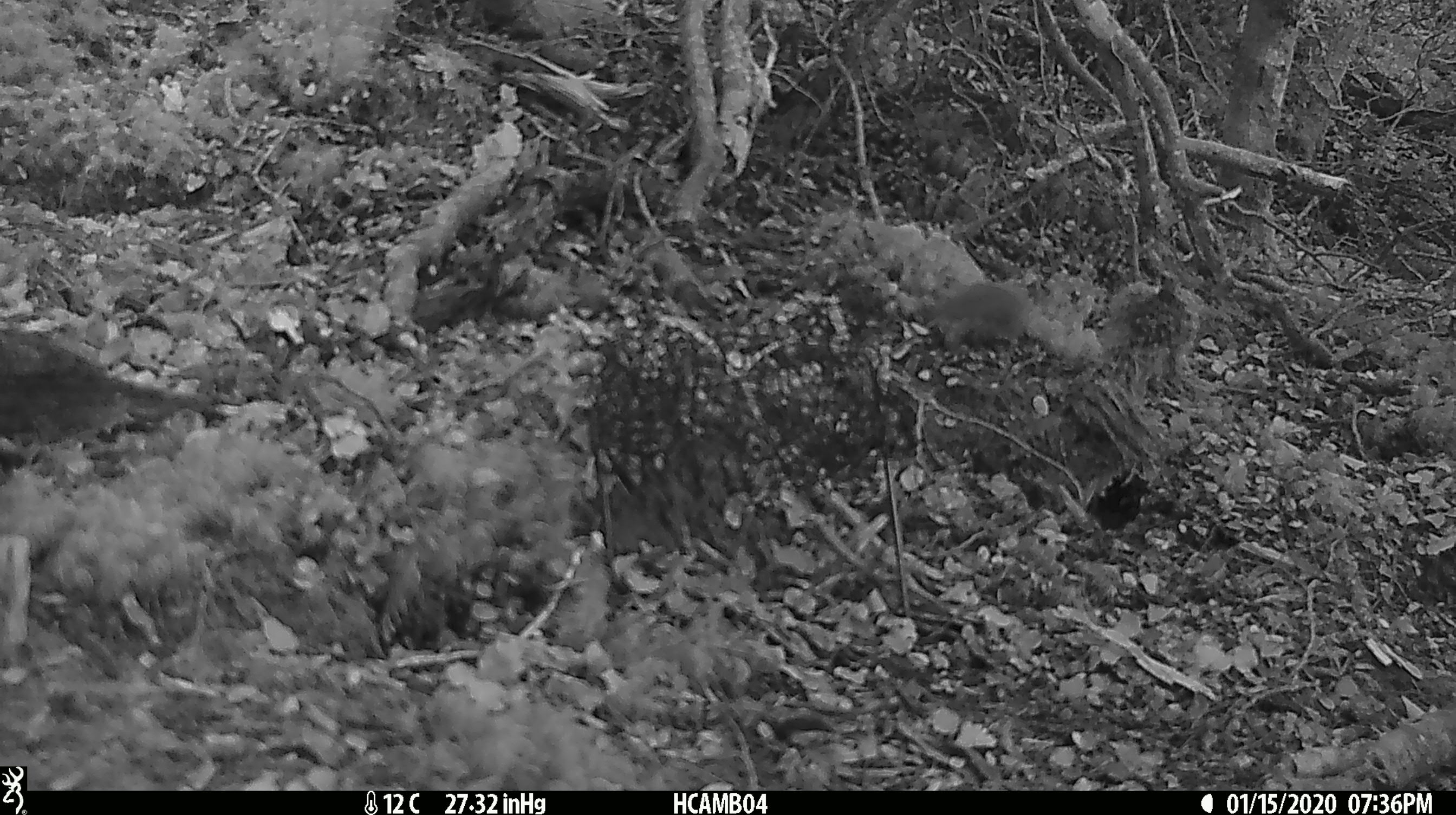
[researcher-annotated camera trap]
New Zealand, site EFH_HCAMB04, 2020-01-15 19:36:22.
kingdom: Animalia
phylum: Chordata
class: Mammalia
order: Rodentia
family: Muridae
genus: Mus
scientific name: Mus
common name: mouse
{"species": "mouse (Mus)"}